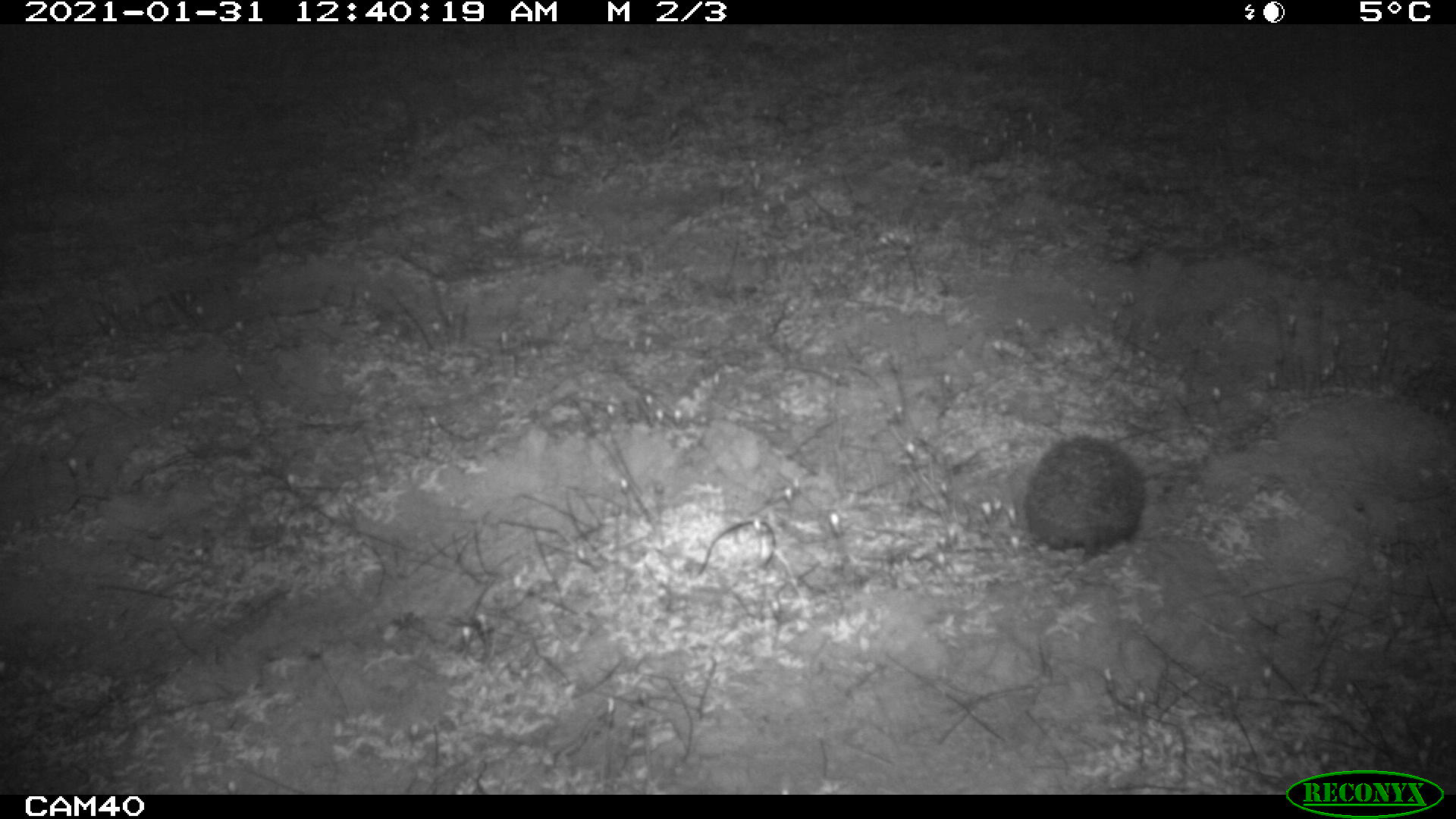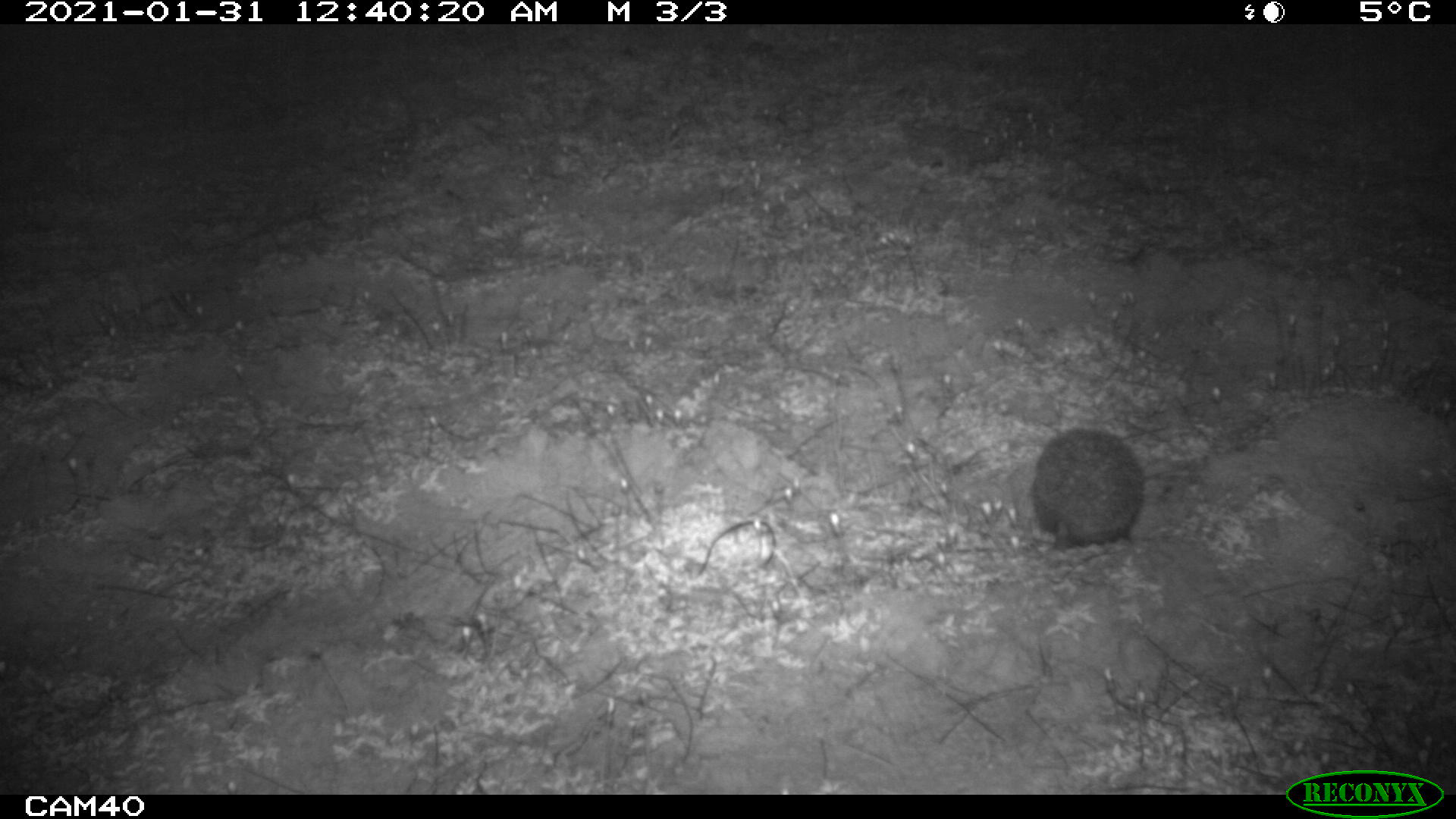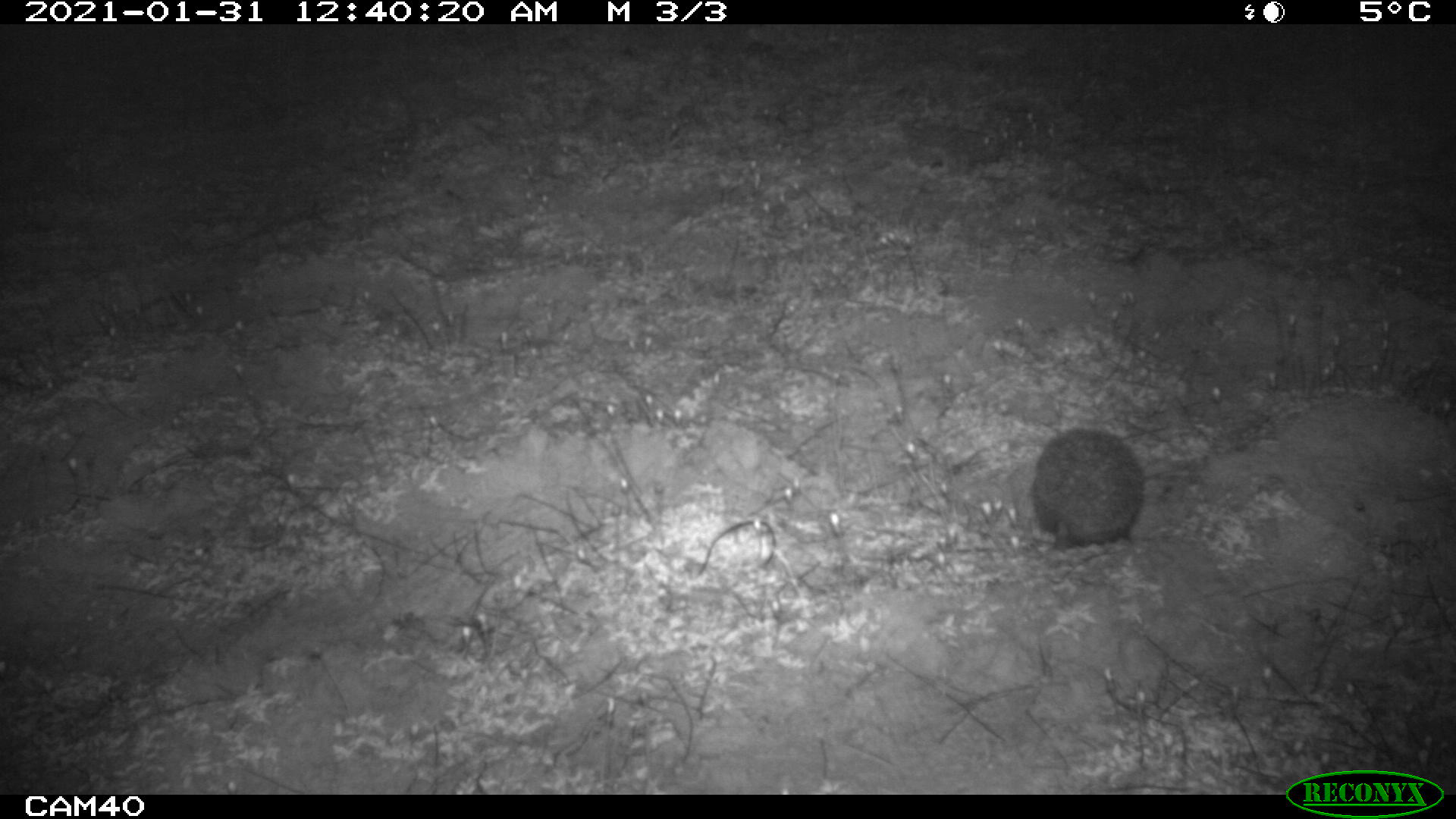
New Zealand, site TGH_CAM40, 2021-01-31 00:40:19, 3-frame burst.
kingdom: Animalia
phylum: Chordata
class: Mammalia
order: Eulipotyphla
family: Erinaceidae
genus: Erinaceus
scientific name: Erinaceus europaeus europaeus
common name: european hedgehog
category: hedgehog